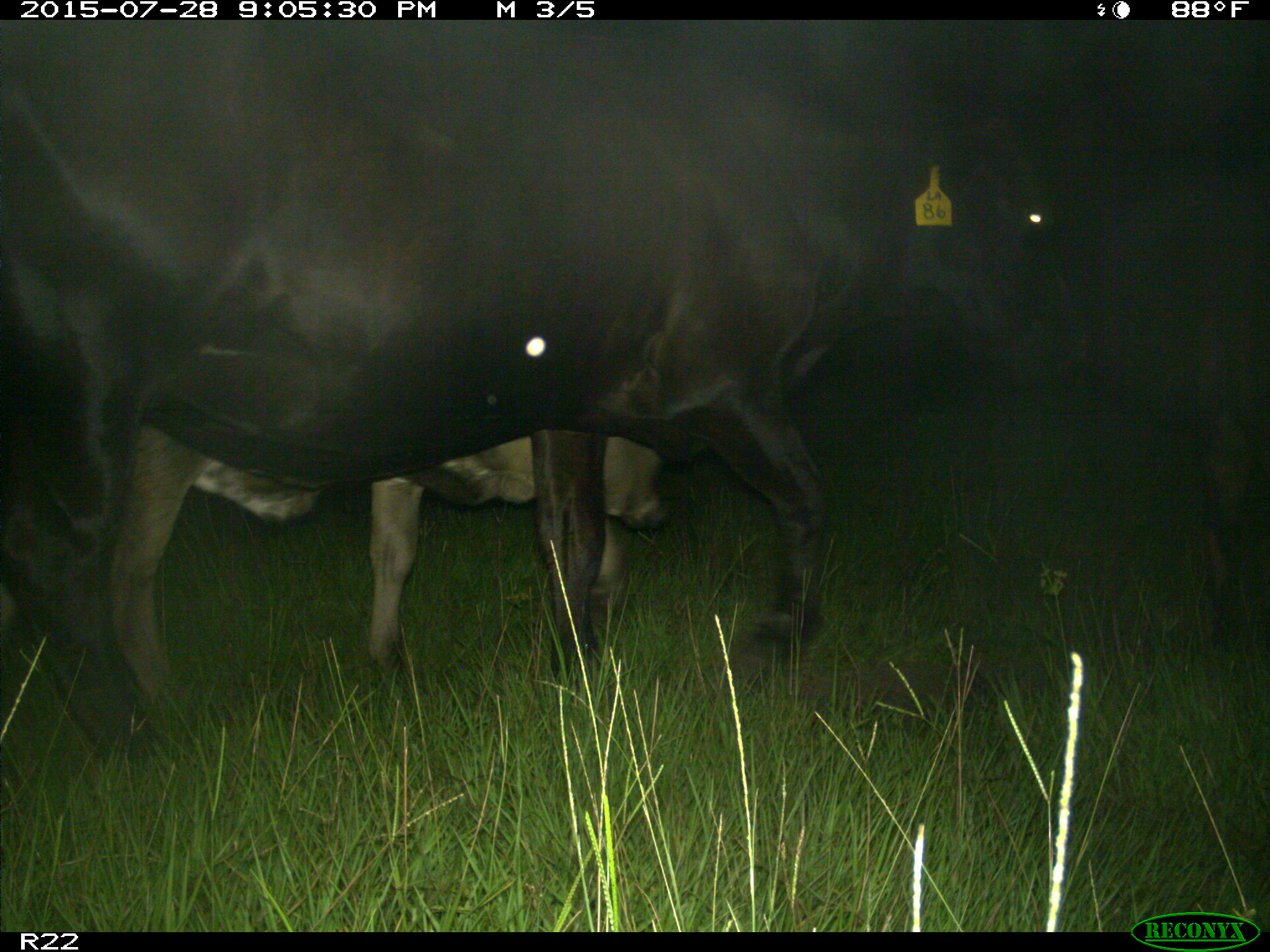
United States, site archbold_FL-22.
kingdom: Animalia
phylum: Chordata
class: Mammalia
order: Artiodactyla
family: Bovidae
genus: Bos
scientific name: Bos taurus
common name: domestic cow